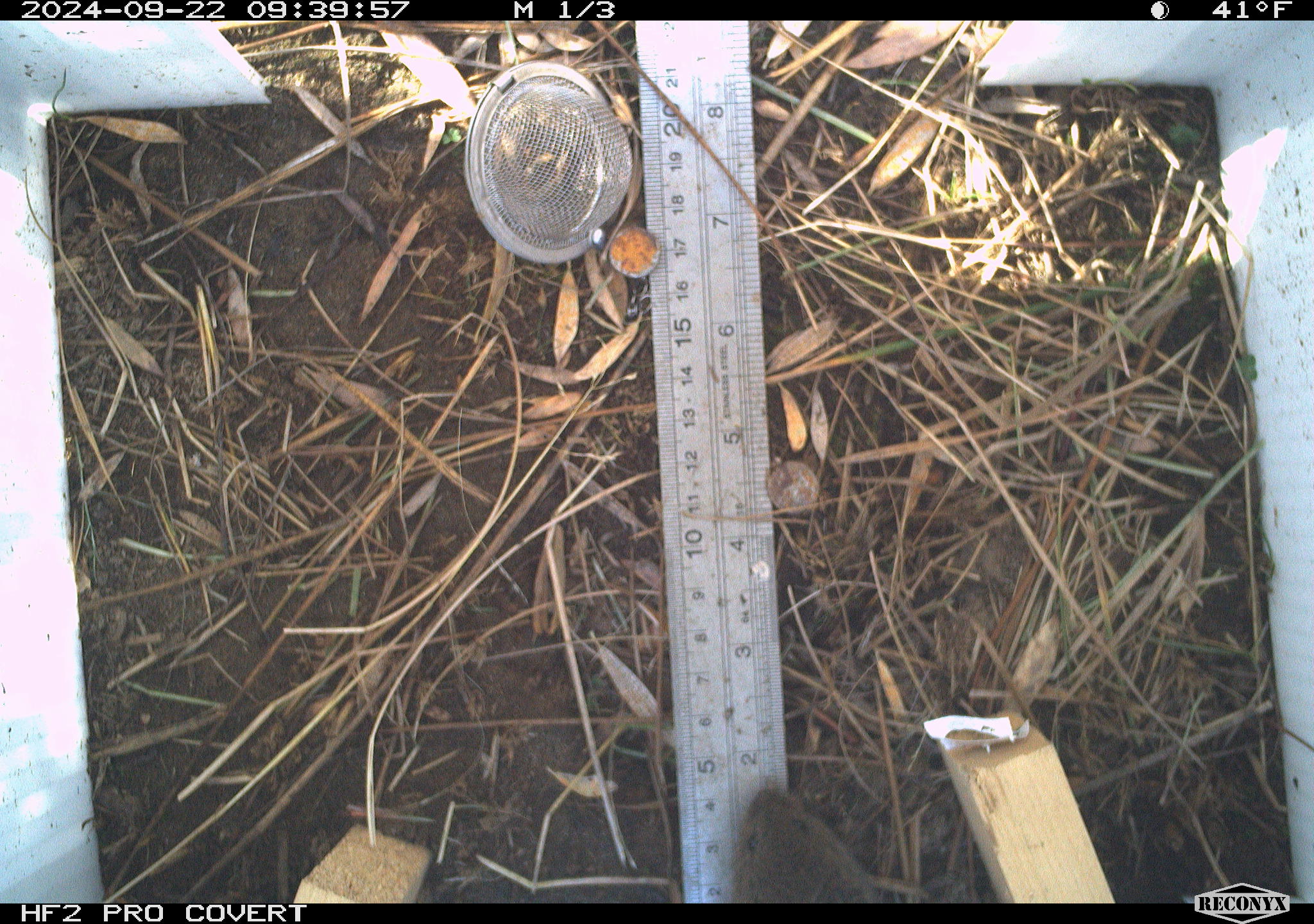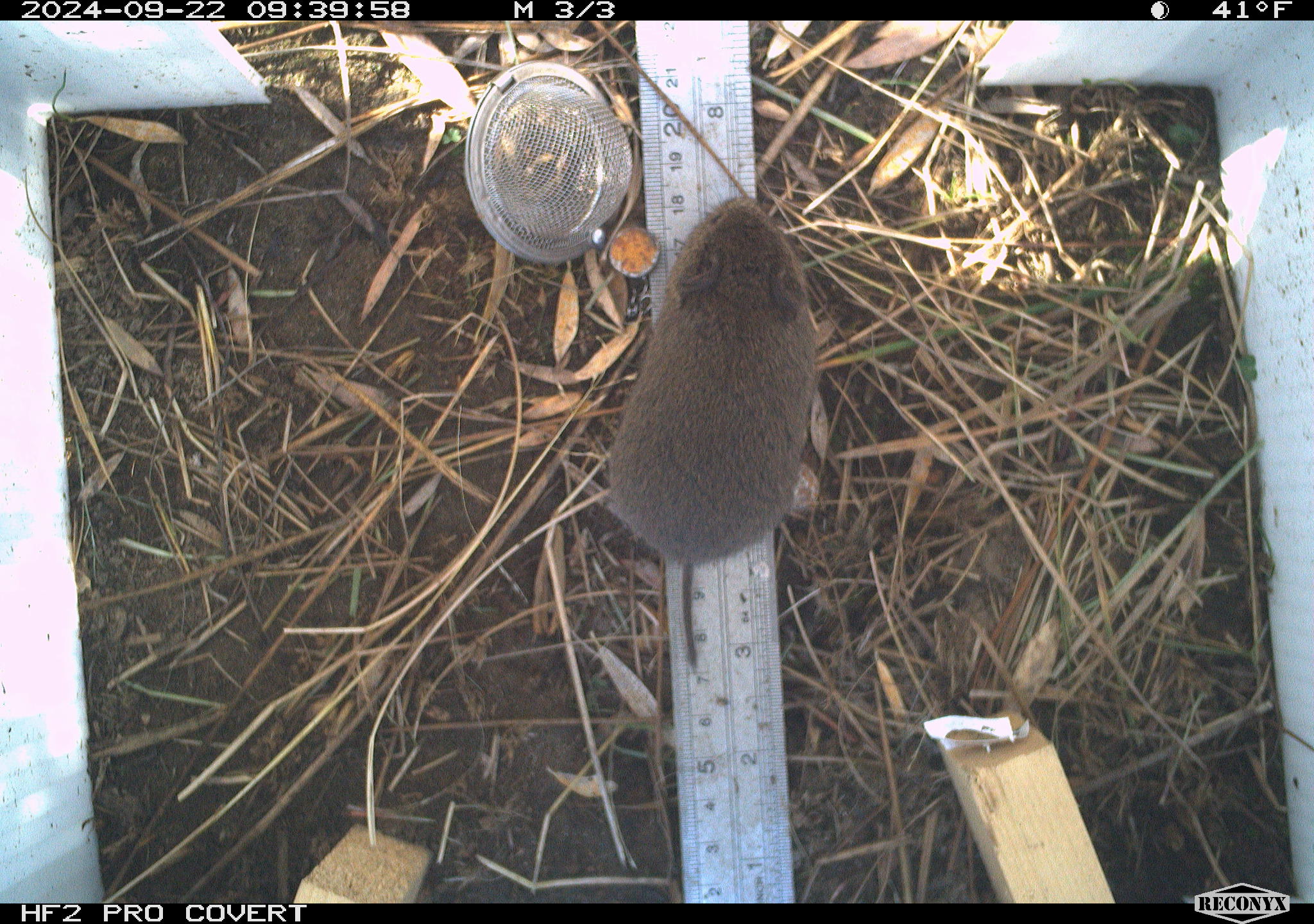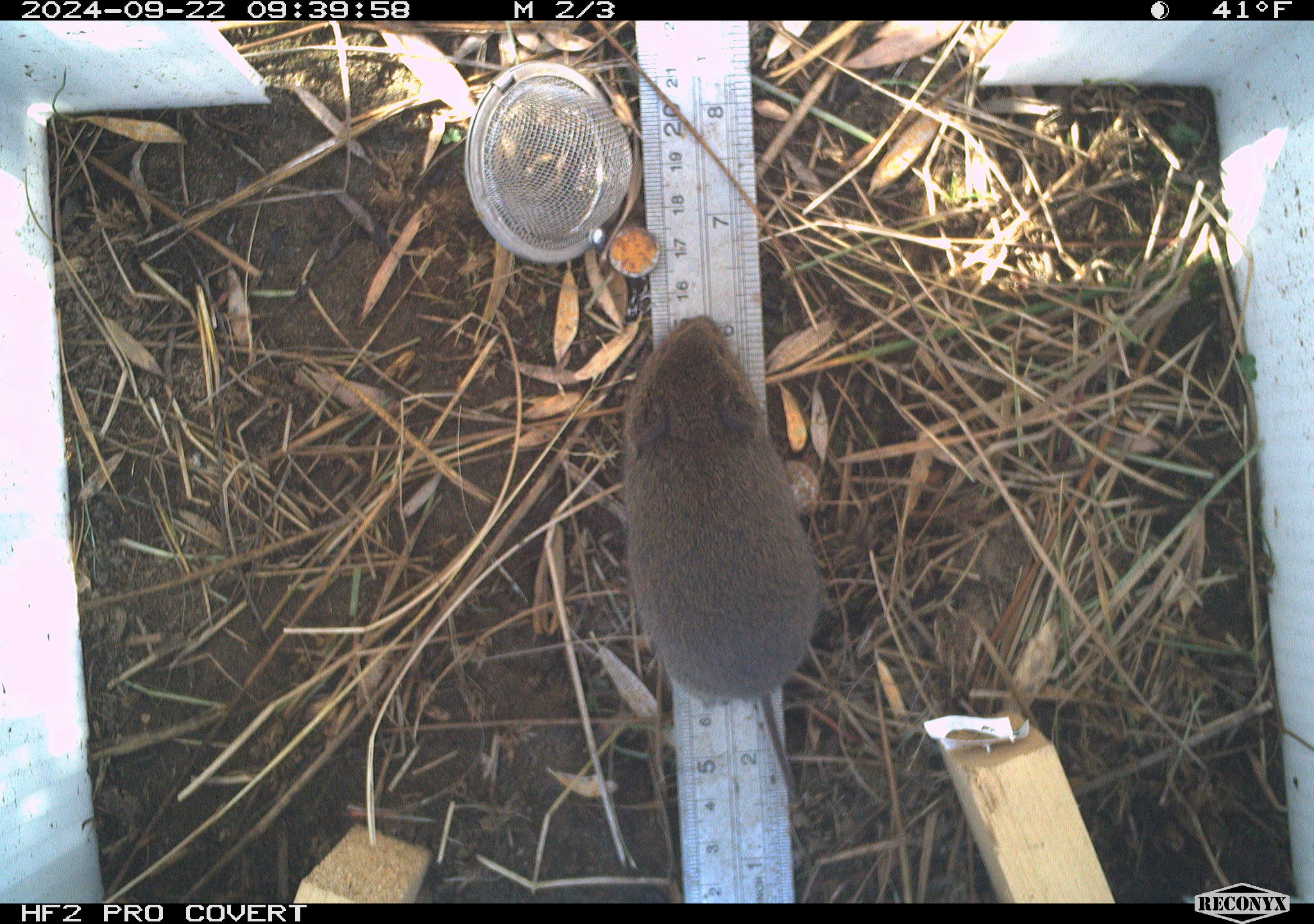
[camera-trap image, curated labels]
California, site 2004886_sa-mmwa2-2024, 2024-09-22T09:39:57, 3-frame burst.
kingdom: Animalia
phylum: Chordata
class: Mammalia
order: Rodentia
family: Cricetidae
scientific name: Arvicolinae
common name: voles, lemmings, and muskrats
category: arvicolinae subfamily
Arvicolinae subfamily (voles, lemmings, and muskrats) (Arvicolinae).